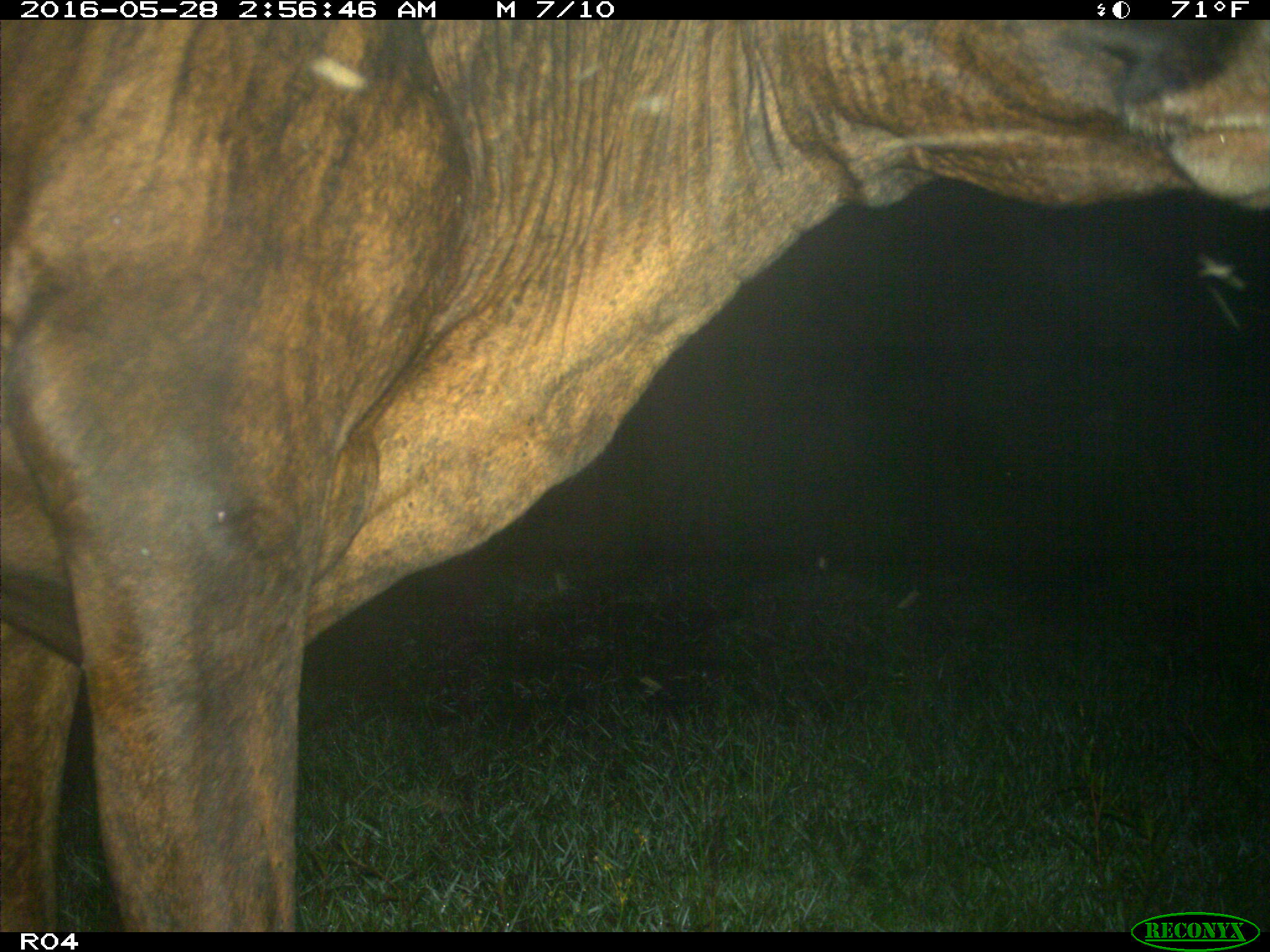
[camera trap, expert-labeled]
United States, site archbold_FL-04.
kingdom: Animalia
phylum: Chordata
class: Mammalia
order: Artiodactyla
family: Bovidae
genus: Bos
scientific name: Bos taurus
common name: domestic cow